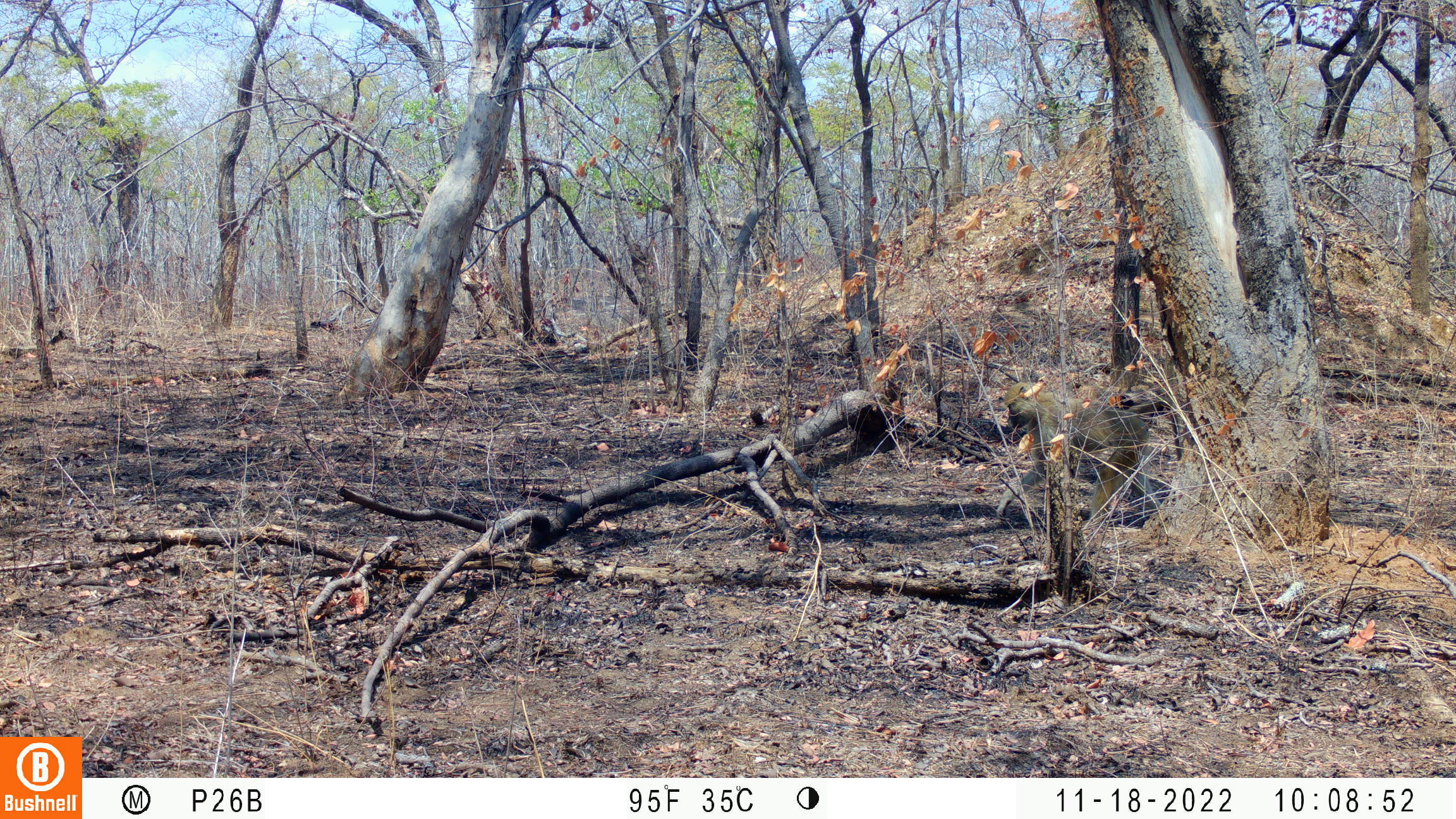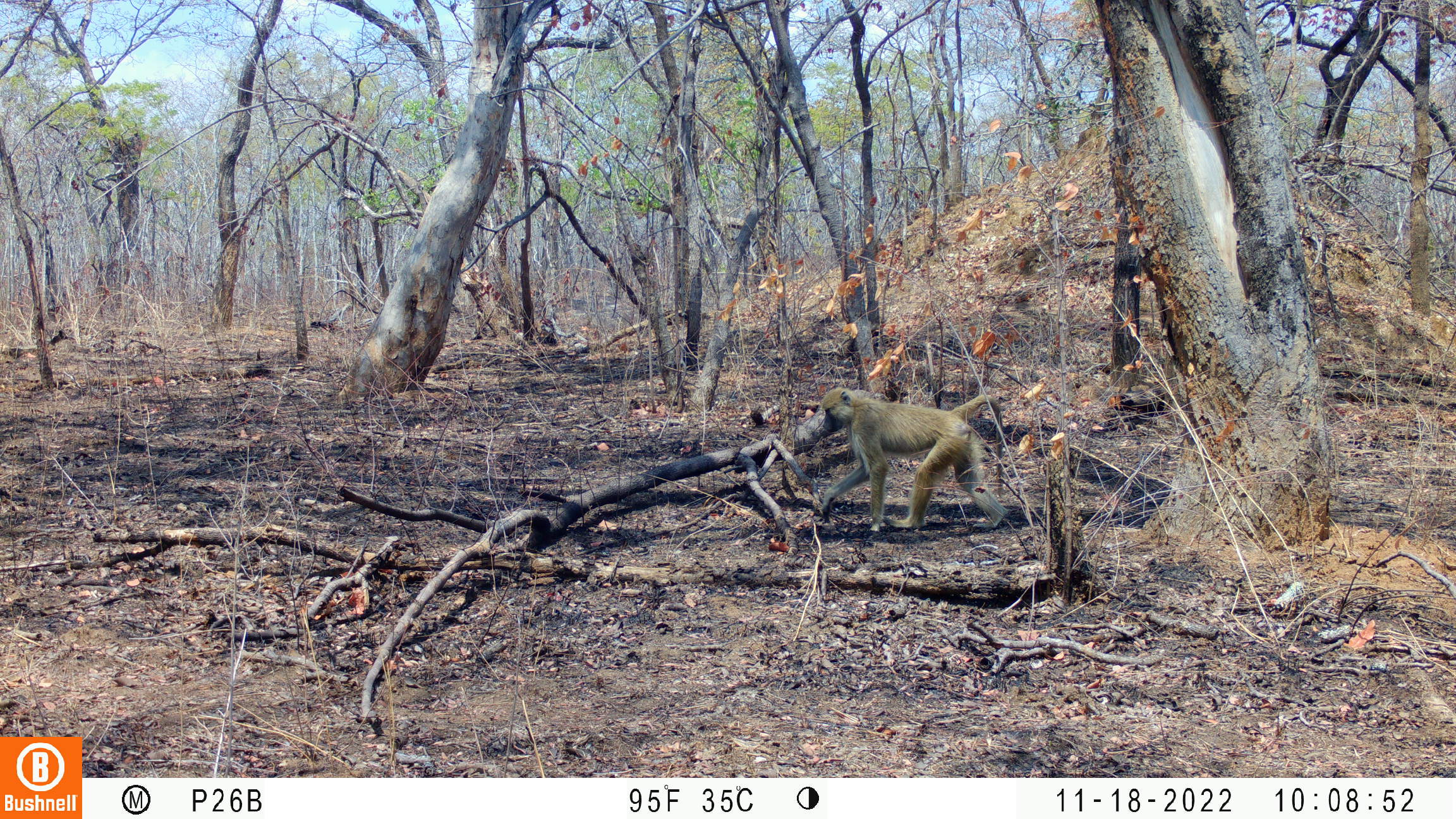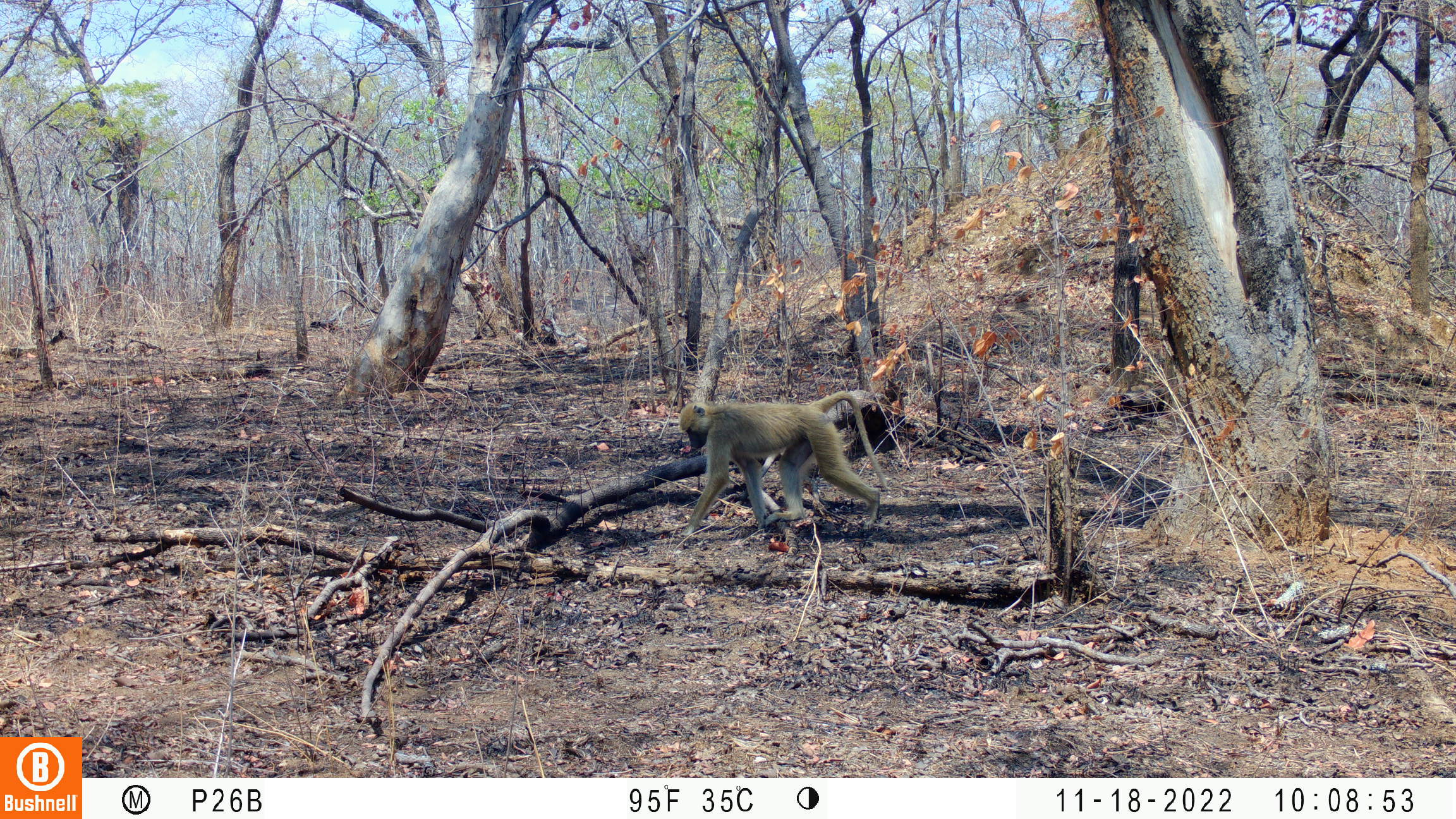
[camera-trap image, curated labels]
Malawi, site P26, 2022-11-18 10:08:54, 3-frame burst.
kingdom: Animalia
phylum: Chordata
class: Mammalia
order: Primates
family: Cercopithecidae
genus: Papio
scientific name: Papio cynocephalus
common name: yellow baboon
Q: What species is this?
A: Yellow baboon (Papio cynocephalus).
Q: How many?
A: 1.